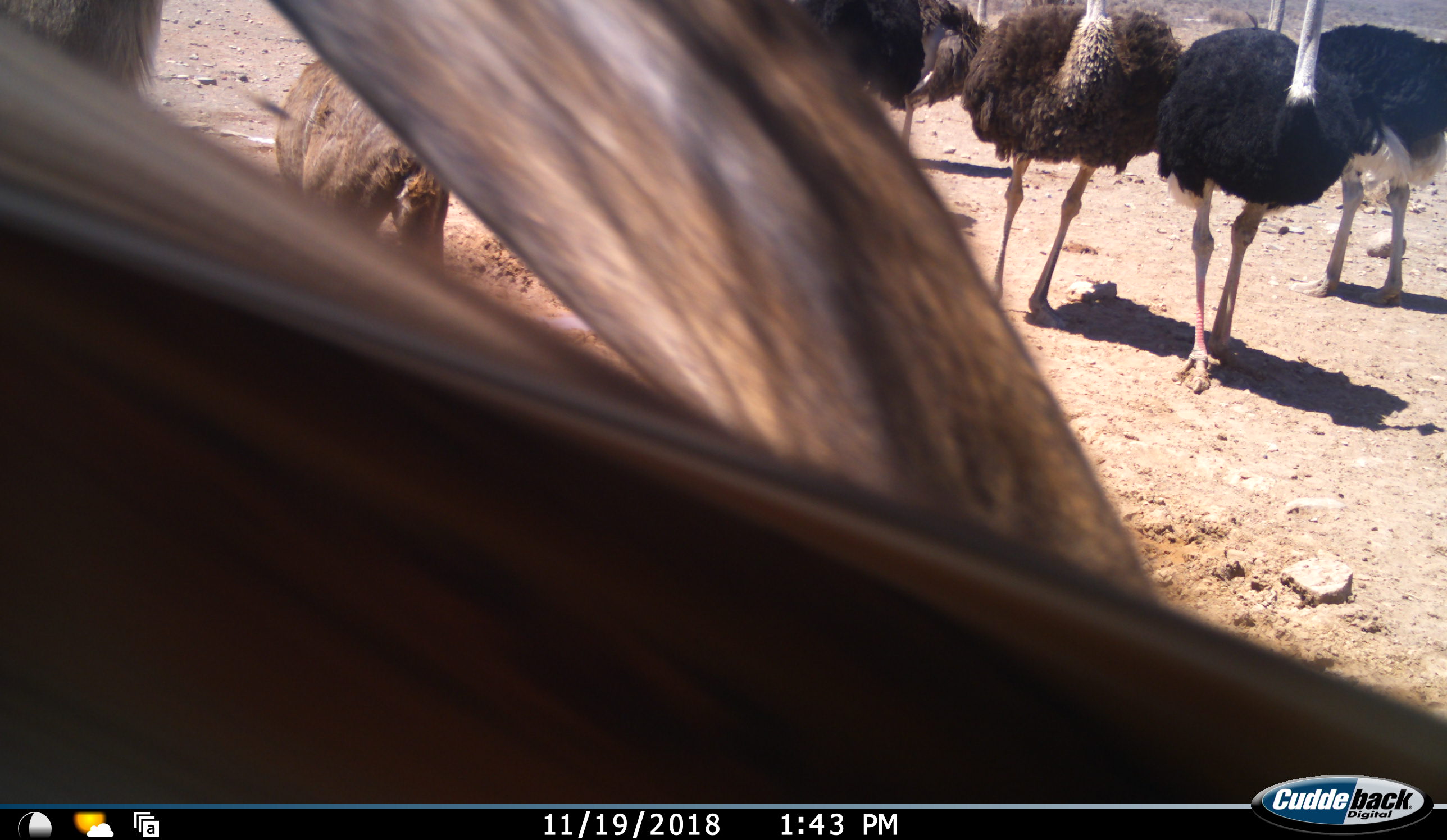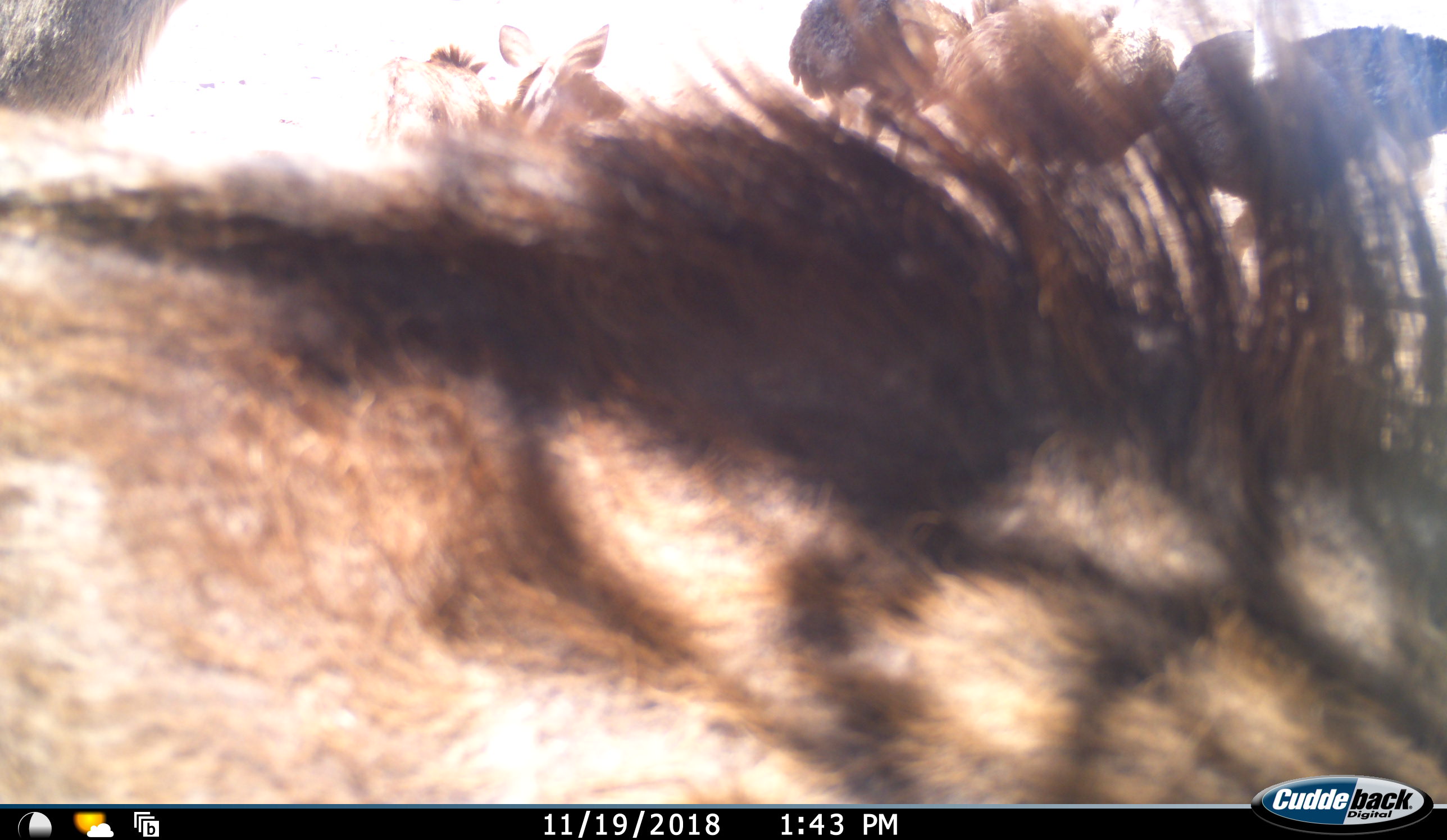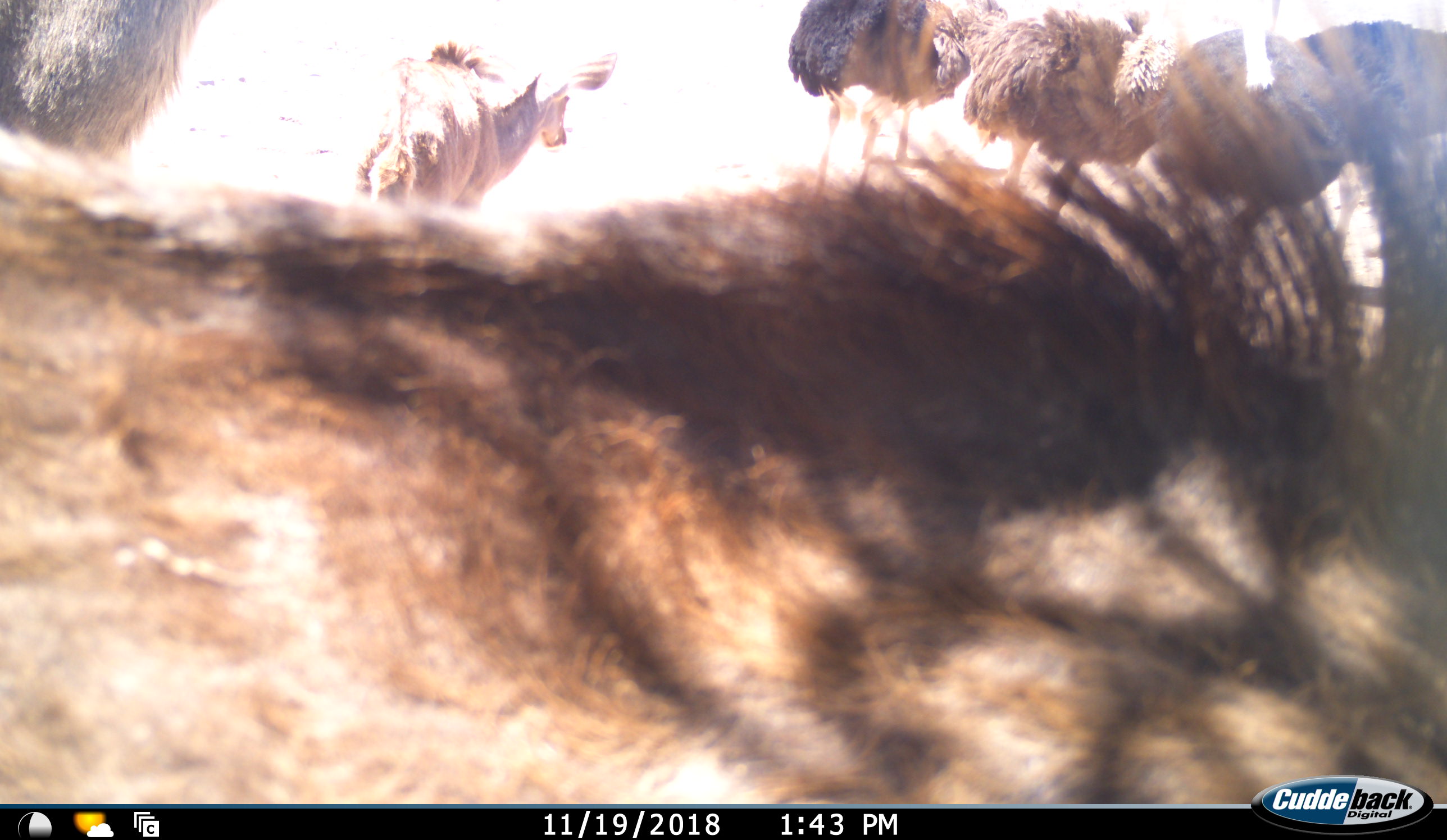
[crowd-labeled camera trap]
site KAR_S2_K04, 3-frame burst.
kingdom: Animalia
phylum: Chordata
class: Mammalia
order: Artiodactyla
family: Bovidae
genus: Tragelaphus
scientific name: Tragelaphus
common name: kudu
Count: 2.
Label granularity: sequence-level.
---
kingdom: Animalia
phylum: Chordata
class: Aves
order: Struthioniformes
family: Struthionidae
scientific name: Struthionidae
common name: ostrich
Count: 5.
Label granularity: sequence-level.